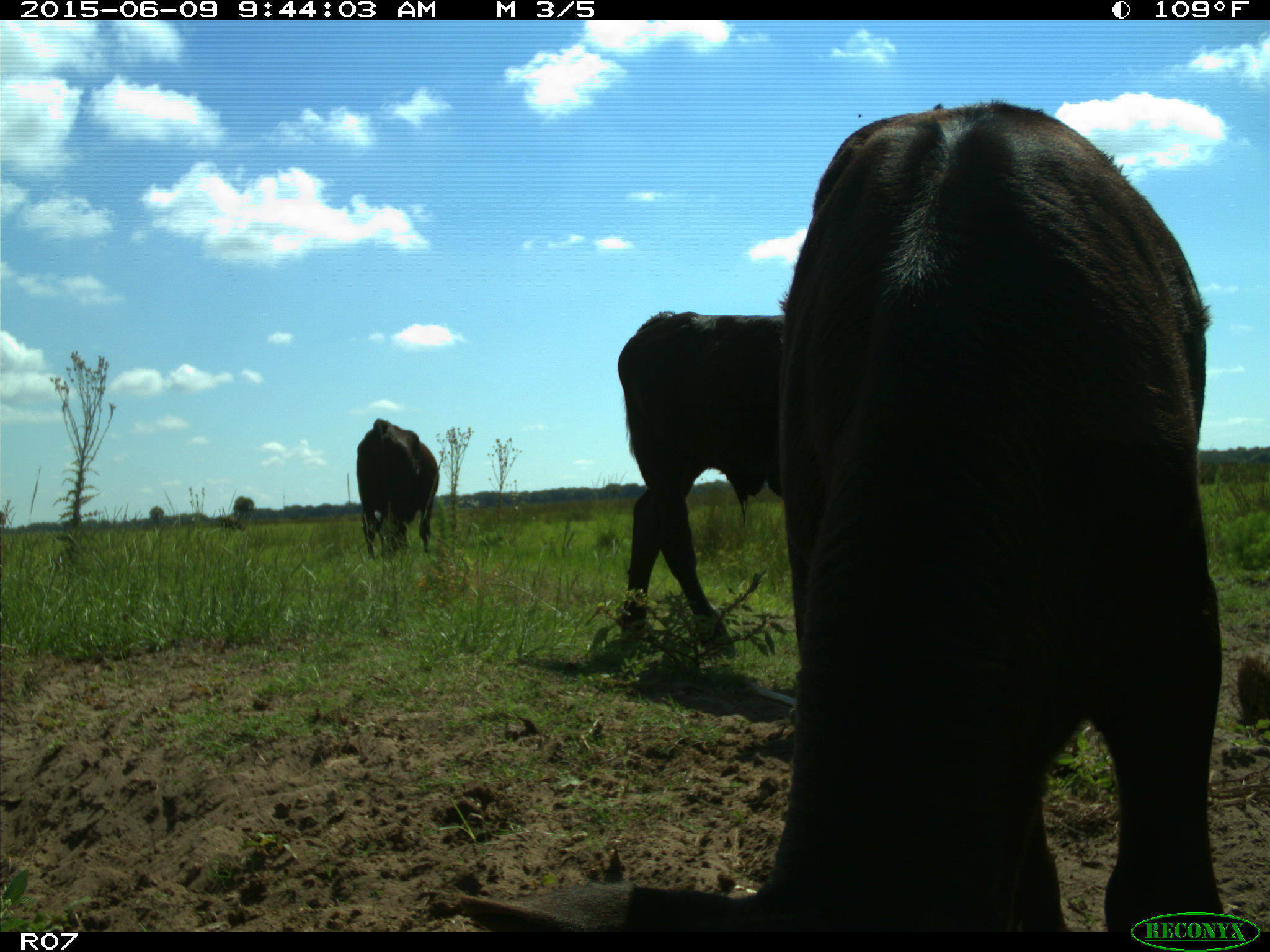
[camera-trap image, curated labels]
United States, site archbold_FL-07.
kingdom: Animalia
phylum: Chordata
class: Mammalia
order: Artiodactyla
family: Bovidae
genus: Bos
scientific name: Bos taurus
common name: domestic cow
Bos taurus (domestic cow).